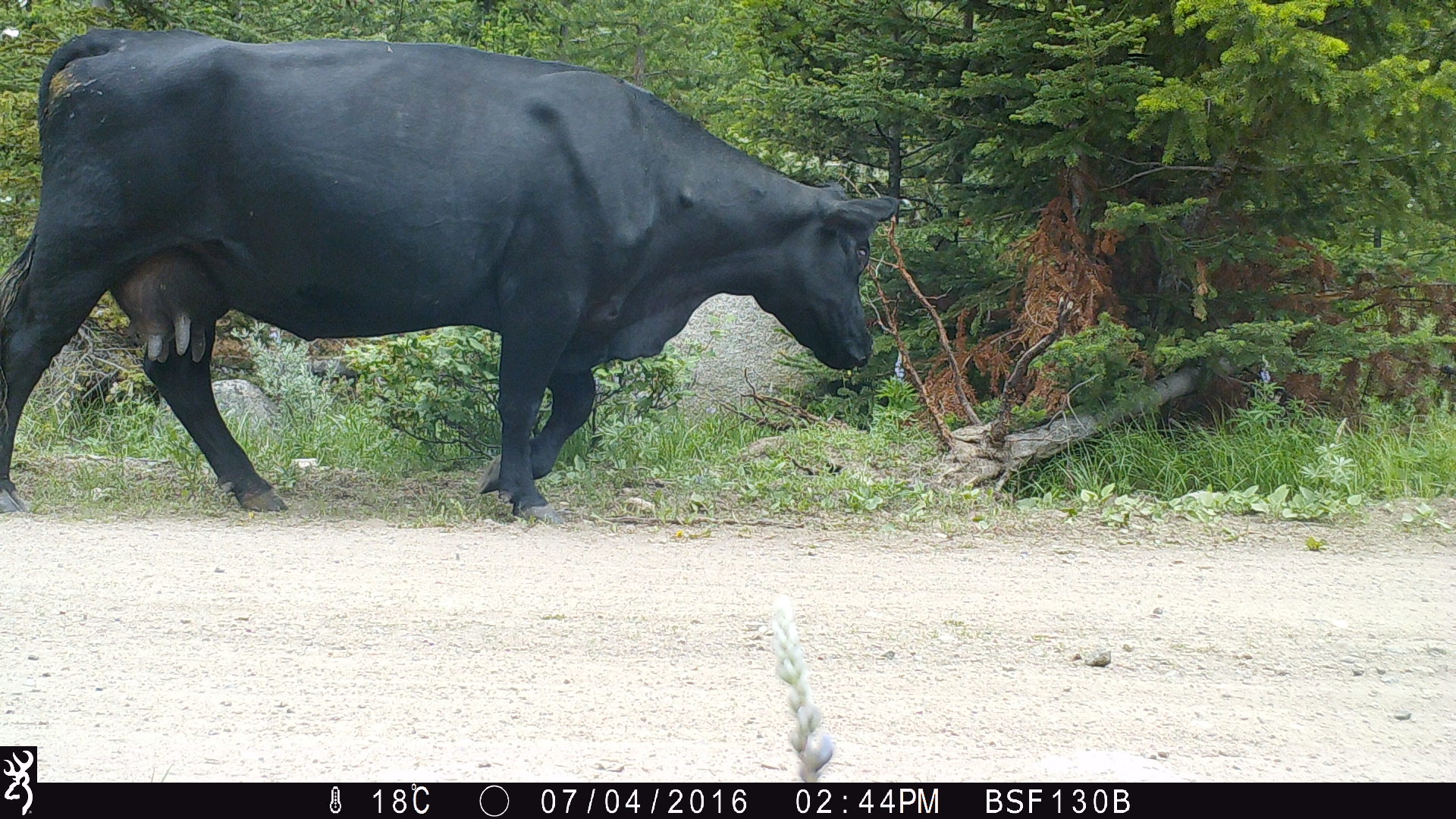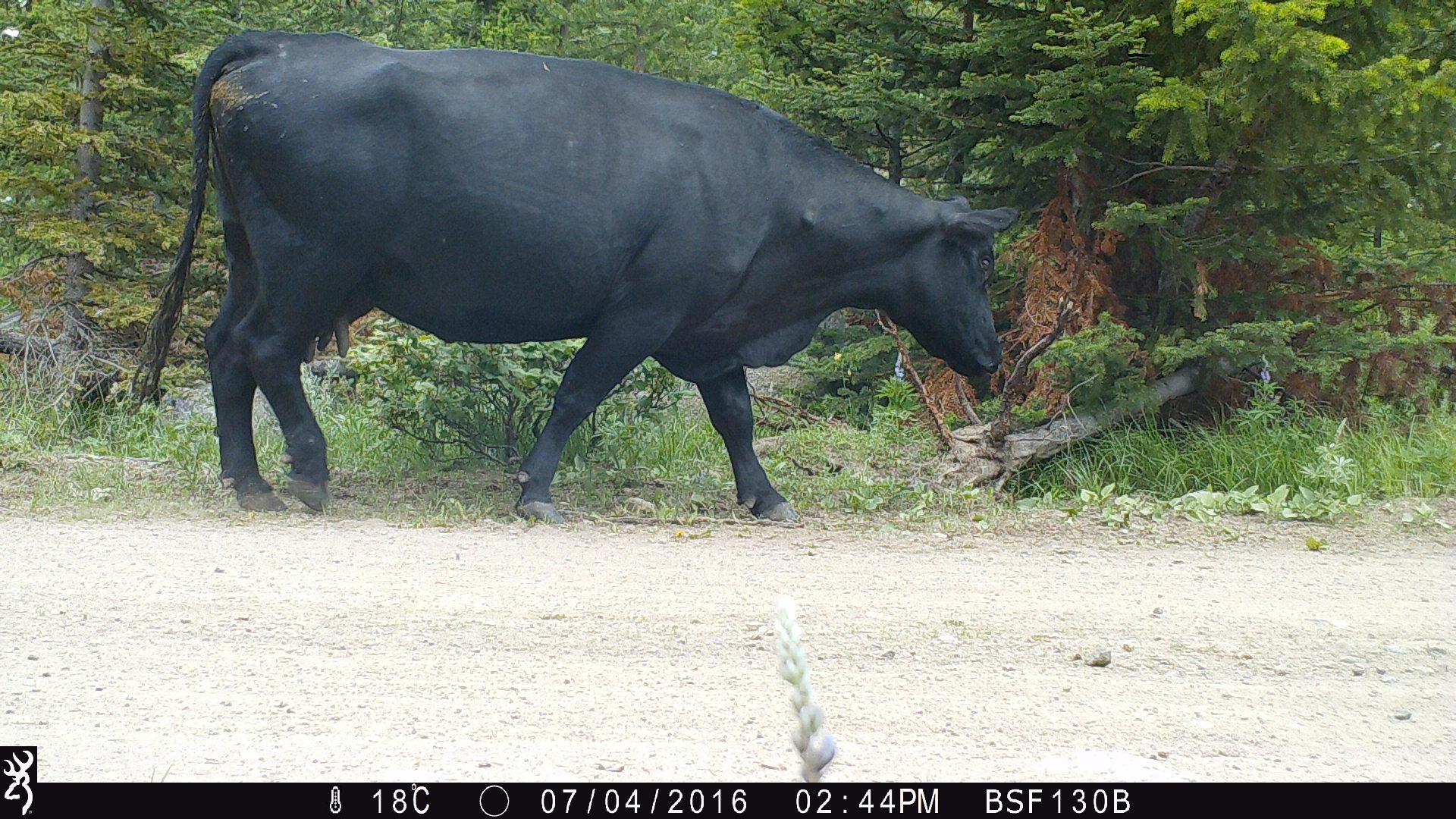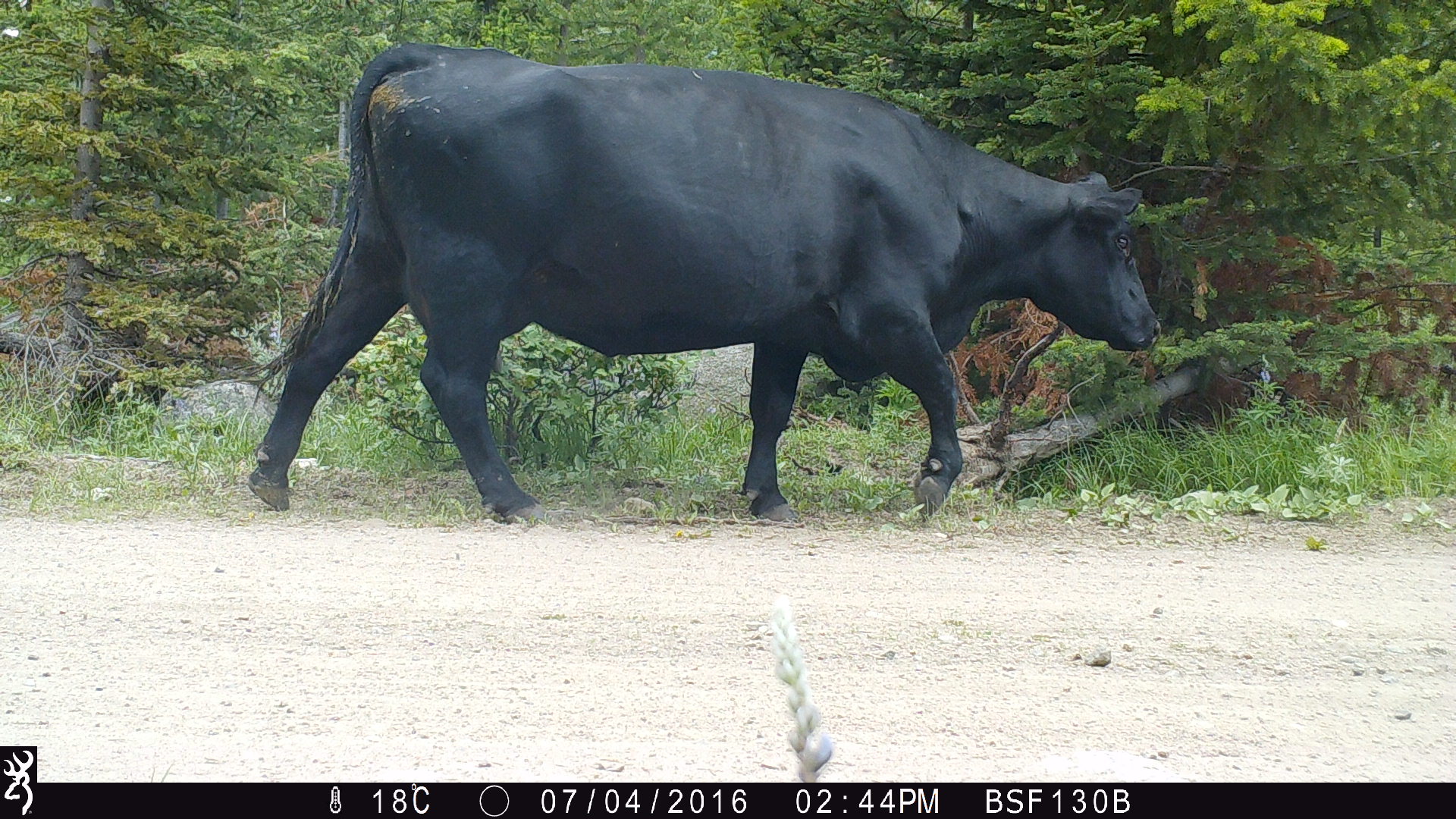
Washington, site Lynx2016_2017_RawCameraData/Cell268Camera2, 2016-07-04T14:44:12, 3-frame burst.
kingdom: Animalia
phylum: Chordata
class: Mammalia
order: Artiodactyla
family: Bovidae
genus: Bos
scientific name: Bos taurus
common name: domestic cattle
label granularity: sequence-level